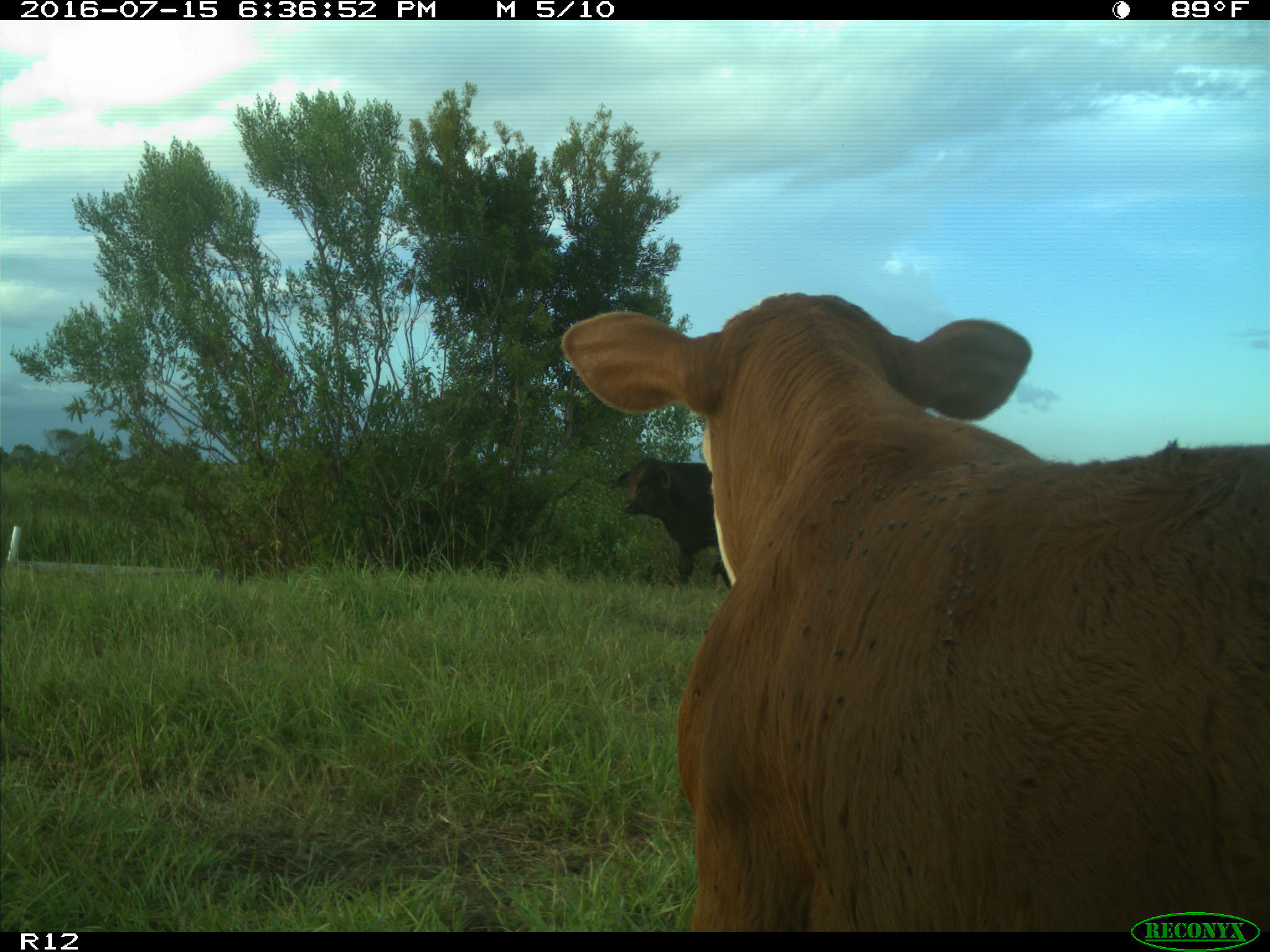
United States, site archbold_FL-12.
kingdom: Animalia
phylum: Chordata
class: Mammalia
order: Artiodactyla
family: Bovidae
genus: Bos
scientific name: Bos taurus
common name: domestic cow